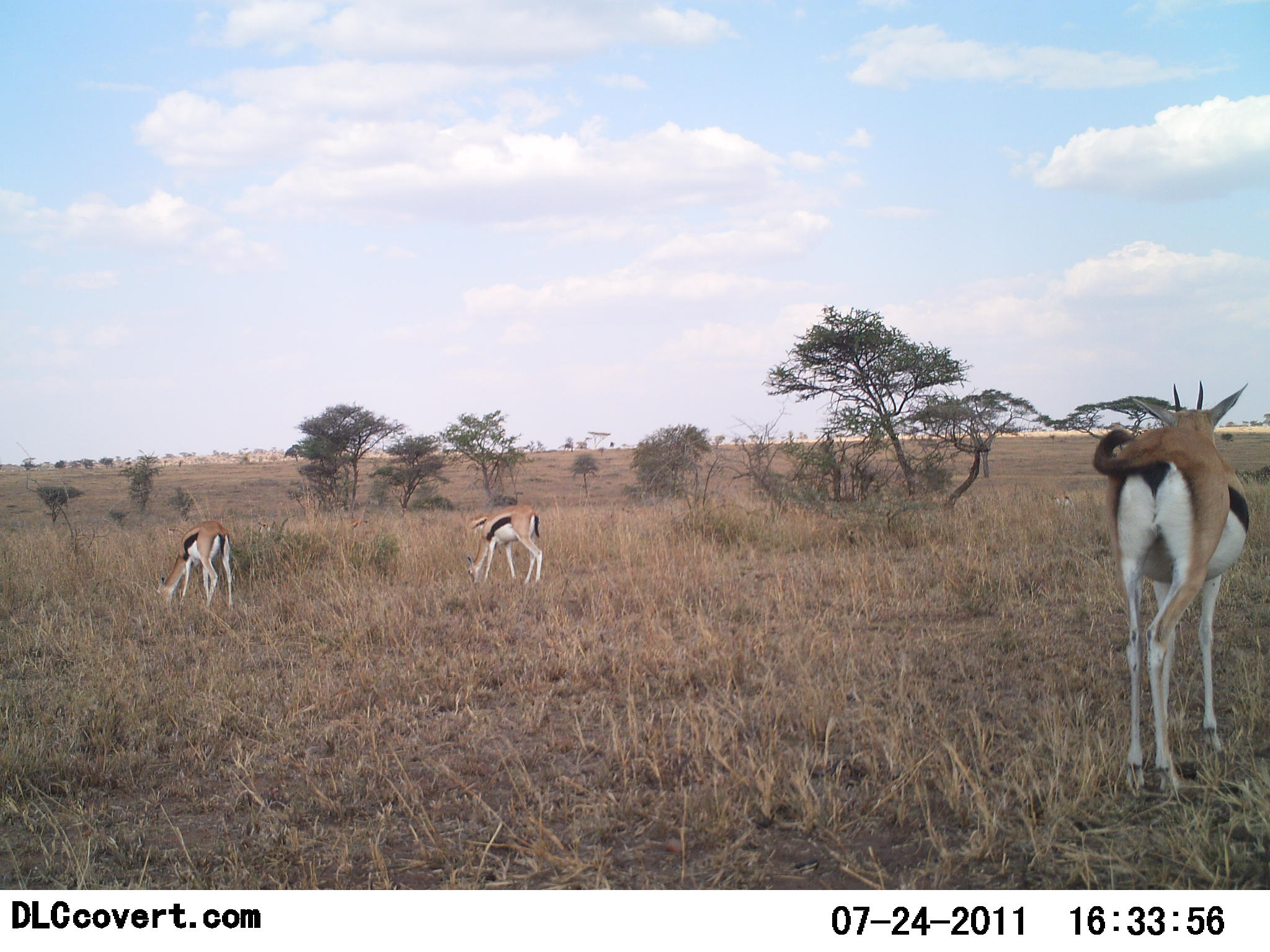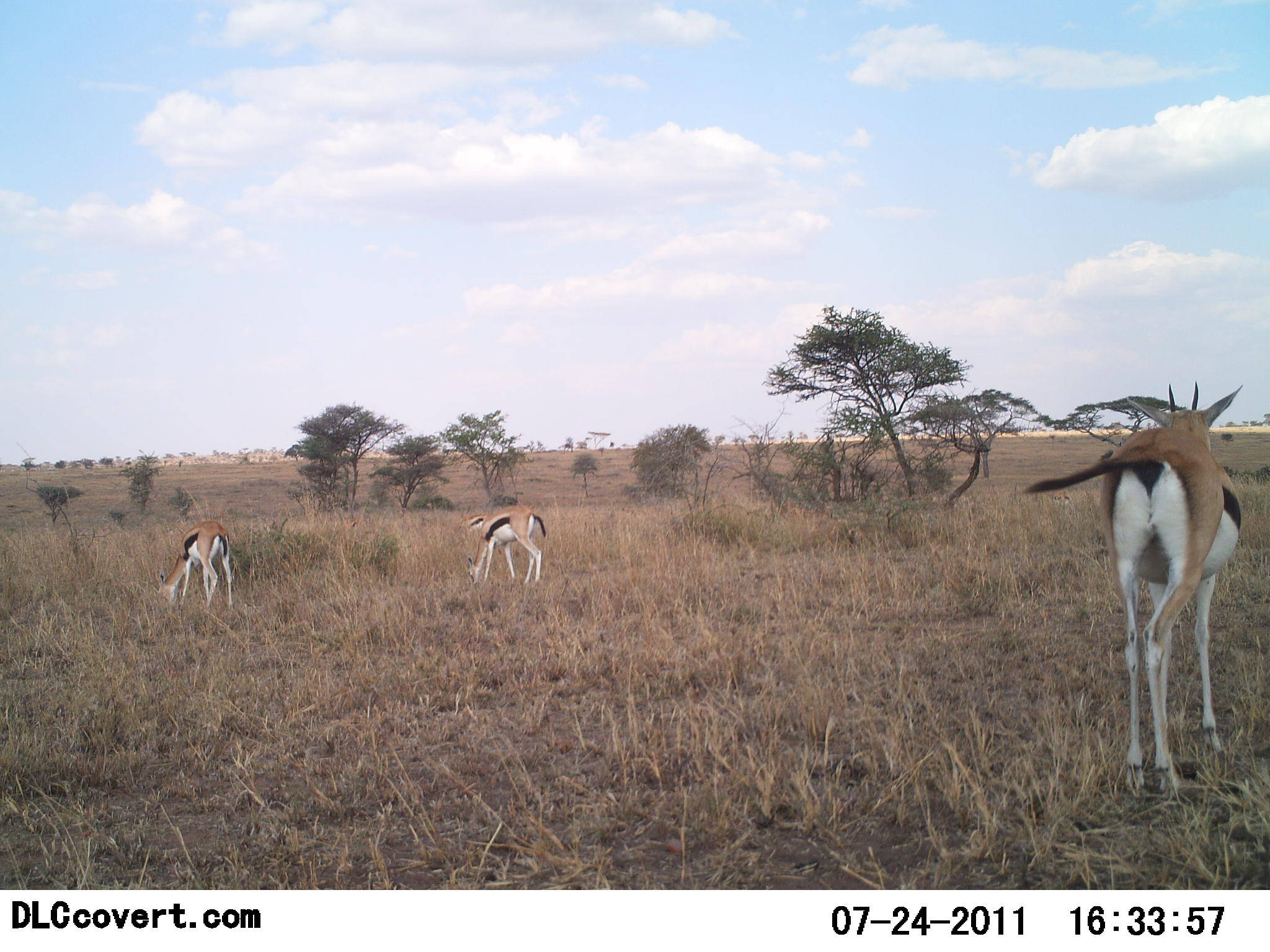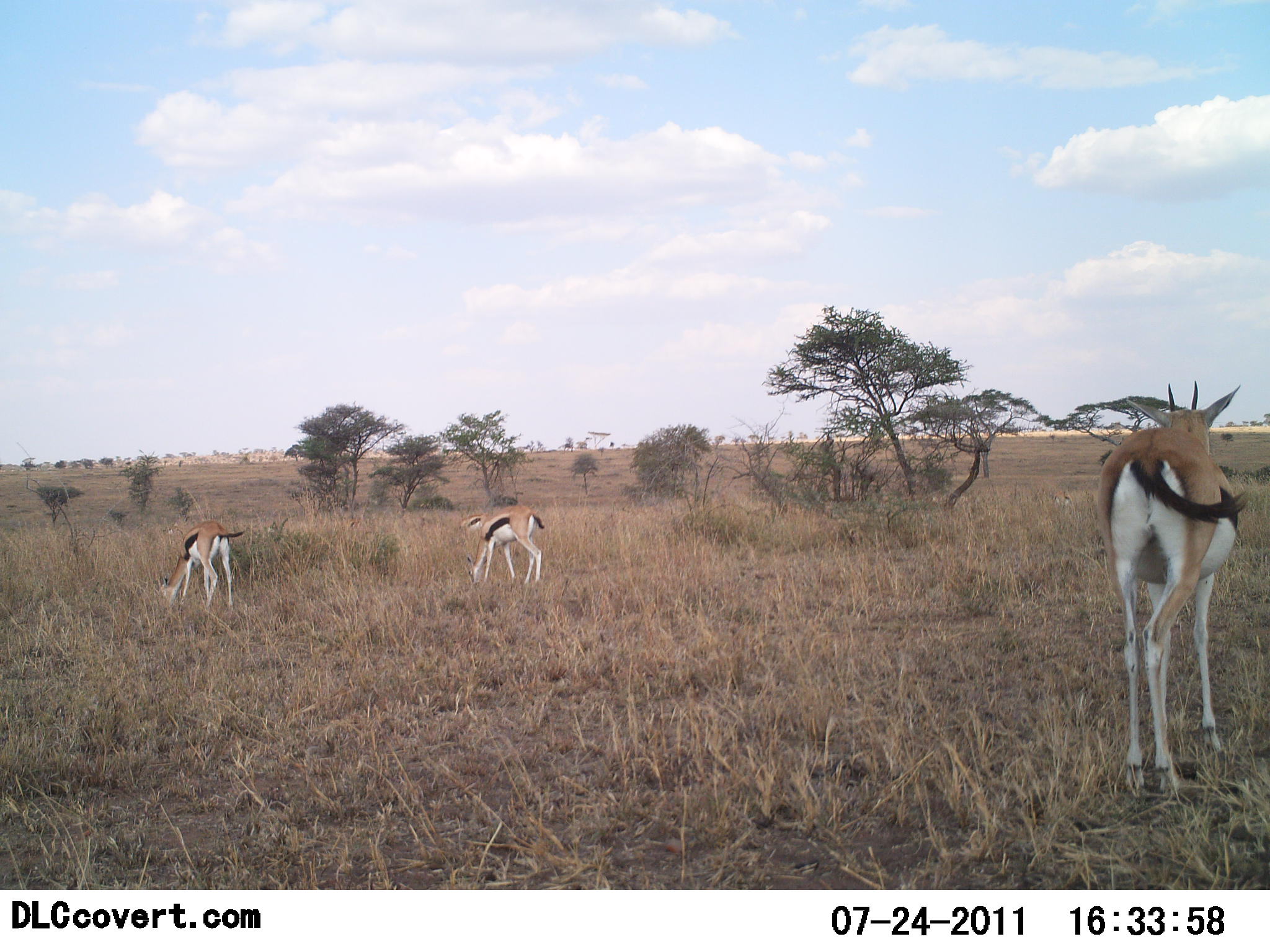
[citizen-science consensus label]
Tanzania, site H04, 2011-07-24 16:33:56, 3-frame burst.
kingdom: Animalia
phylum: Chordata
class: Mammalia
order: Artiodactyla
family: Bovidae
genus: Eudorcas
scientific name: Eudorcas thomsonii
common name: thomson's gazelle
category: gazellethomsons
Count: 3.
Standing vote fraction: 80%.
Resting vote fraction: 0%.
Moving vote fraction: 10%.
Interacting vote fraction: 0%.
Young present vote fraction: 10%.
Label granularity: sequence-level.